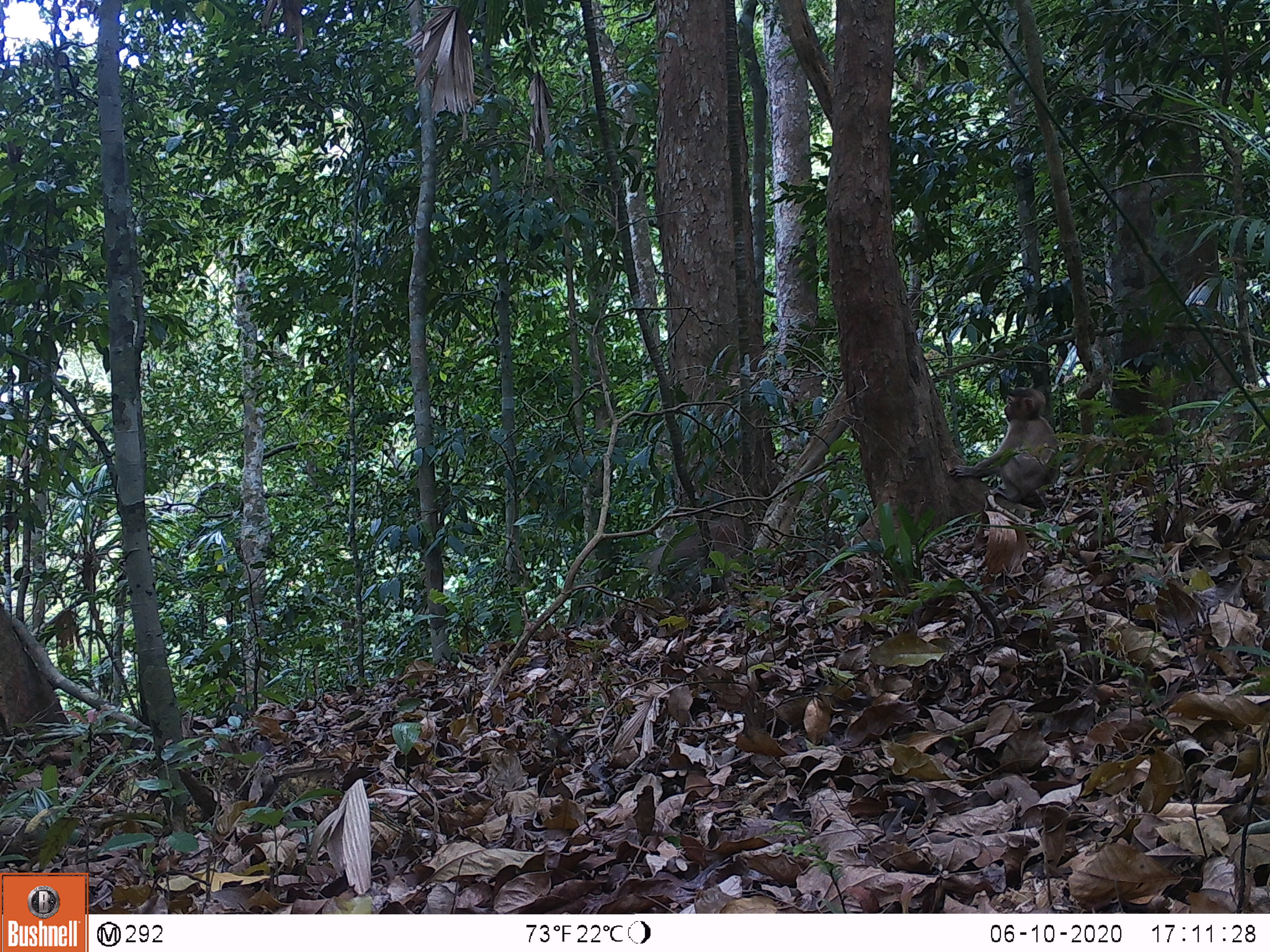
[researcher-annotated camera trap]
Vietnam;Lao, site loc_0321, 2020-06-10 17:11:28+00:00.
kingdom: Animalia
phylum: Chordata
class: Mammalia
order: Primates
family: Cercopithecidae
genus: Macaca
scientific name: Macaca nemestrina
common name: pig-tailed macaque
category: pig tailed macaque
Pig tailed macaque (pig-tailed macaque) (Macaca nemestrina). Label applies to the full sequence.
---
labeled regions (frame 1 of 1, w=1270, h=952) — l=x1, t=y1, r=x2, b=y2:
pig tailed macaque: l=949, t=386, r=1061, b=517; l=640, t=514, r=745, b=600